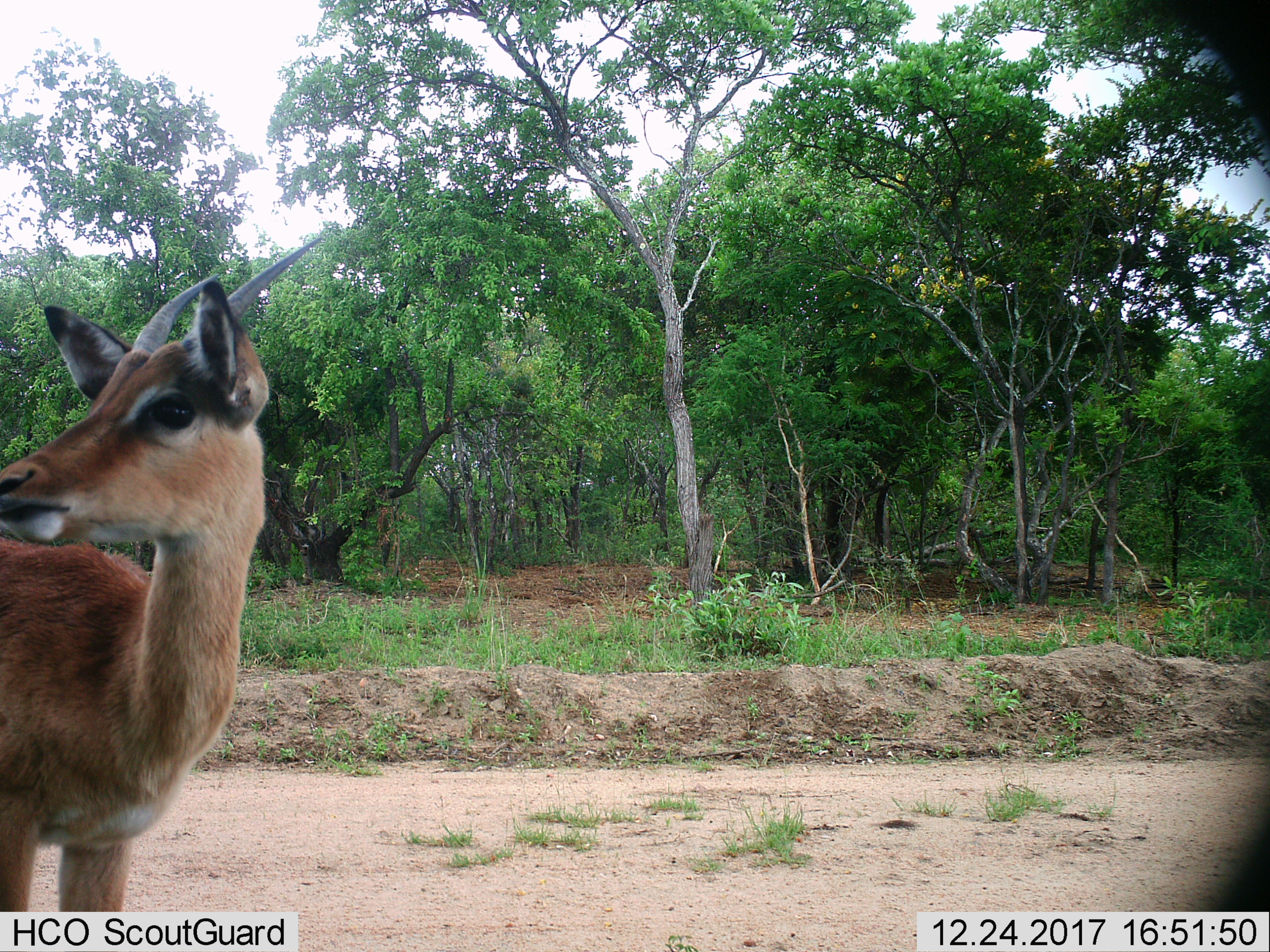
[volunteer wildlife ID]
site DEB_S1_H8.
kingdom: Animalia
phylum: Chordata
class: Mammalia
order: Artiodactyla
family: Bovidae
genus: Aepyceros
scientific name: Aepyceros melampus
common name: impala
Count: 1.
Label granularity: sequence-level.